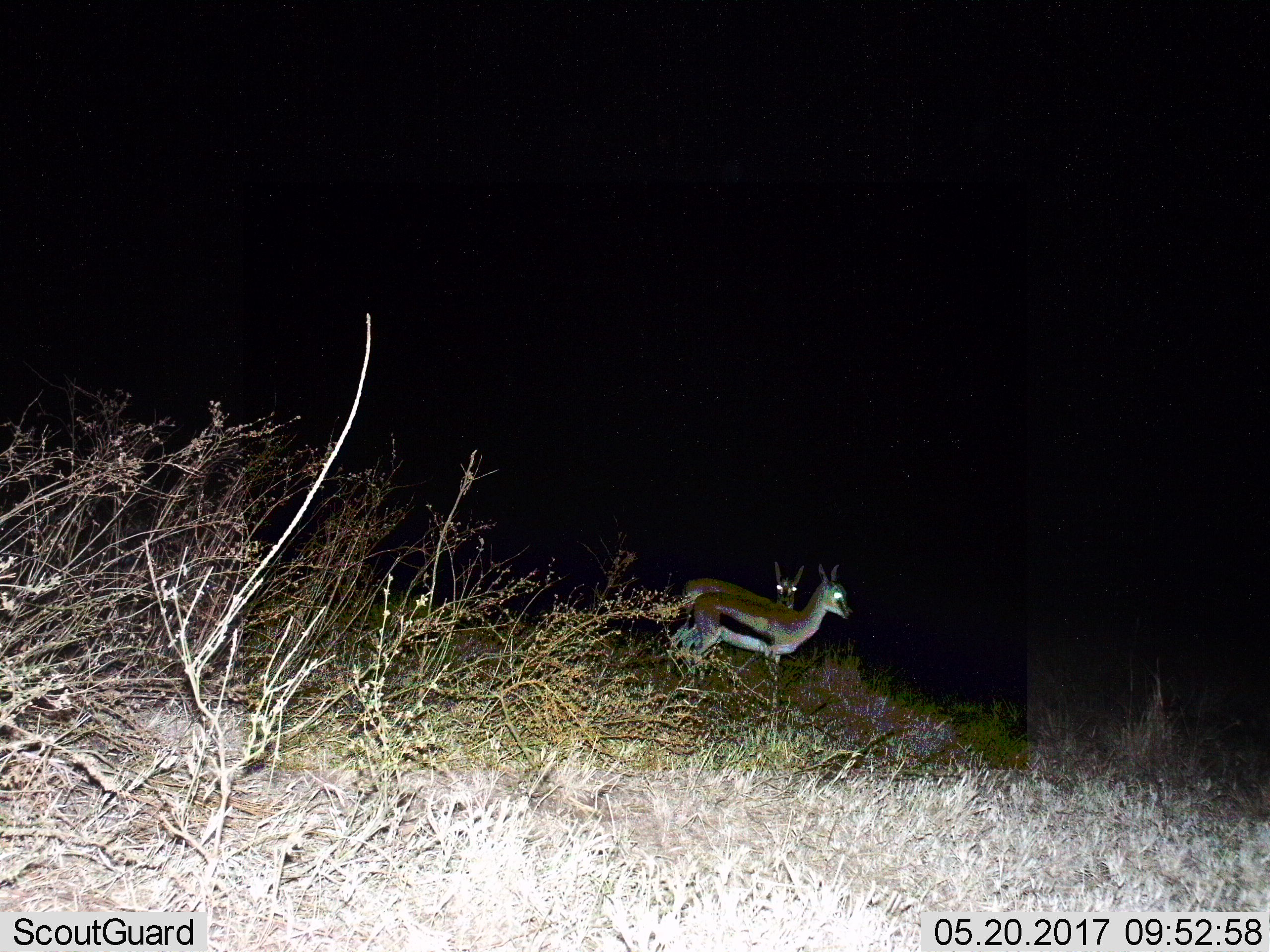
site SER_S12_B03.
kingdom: Animalia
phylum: Chordata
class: Mammalia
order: Artiodactyla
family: Bovidae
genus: Eudorcas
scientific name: Eudorcas thomsonii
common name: thomson's gazelle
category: gazellethomsons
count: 2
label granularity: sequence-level